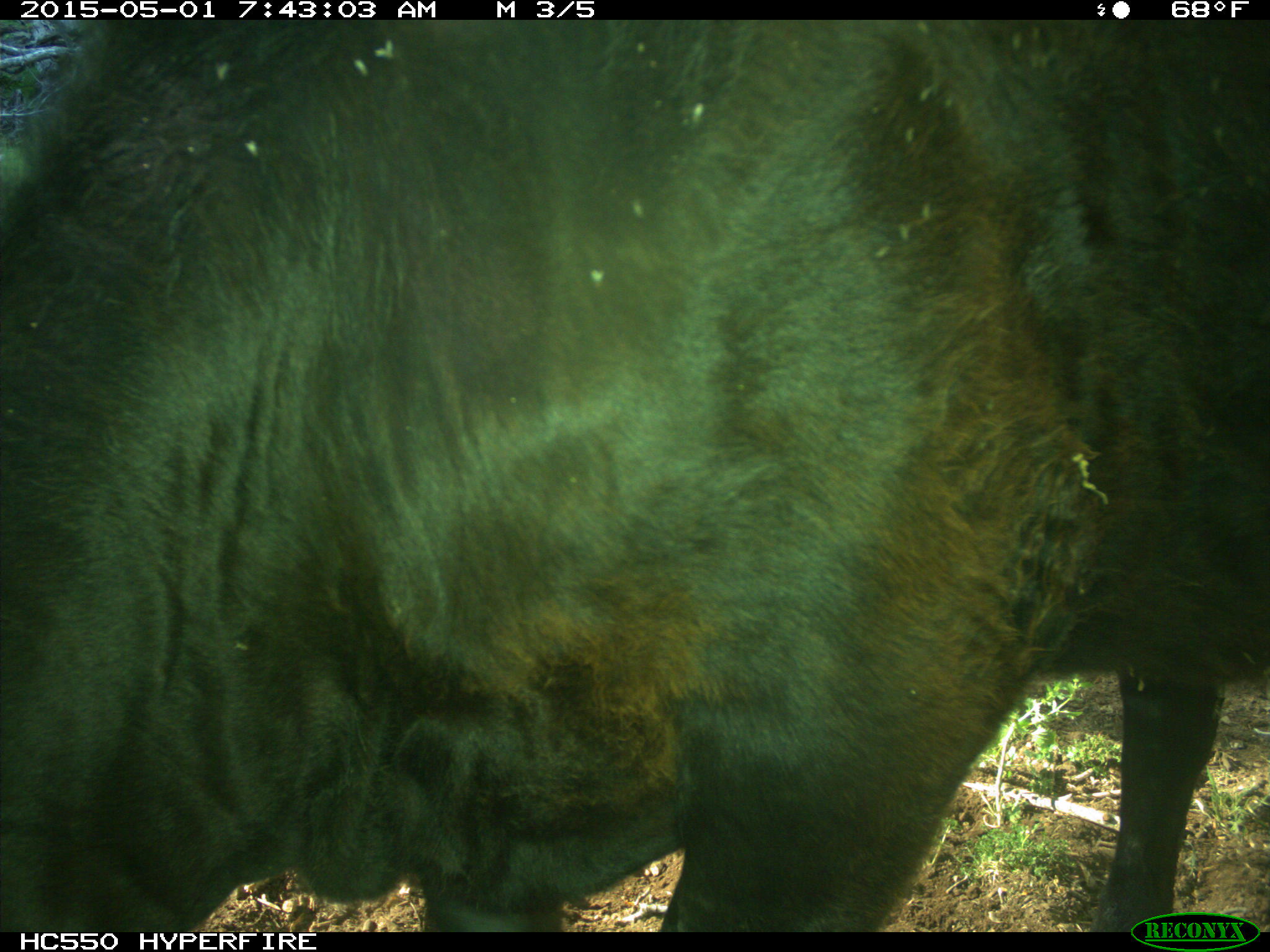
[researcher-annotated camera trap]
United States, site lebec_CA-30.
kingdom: Animalia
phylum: Chordata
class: Mammalia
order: Artiodactyla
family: Bovidae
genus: Bos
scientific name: Bos taurus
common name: domestic cow